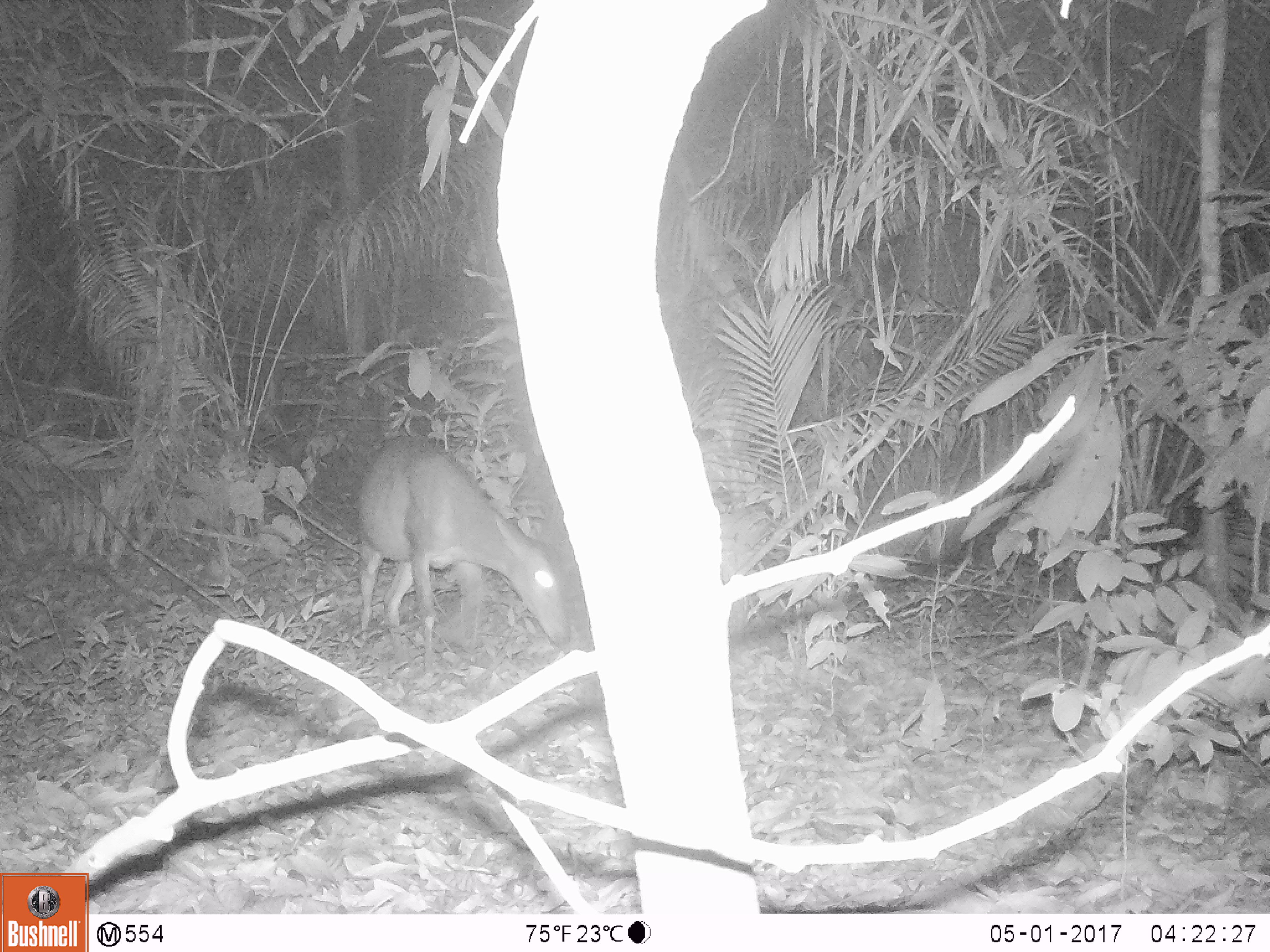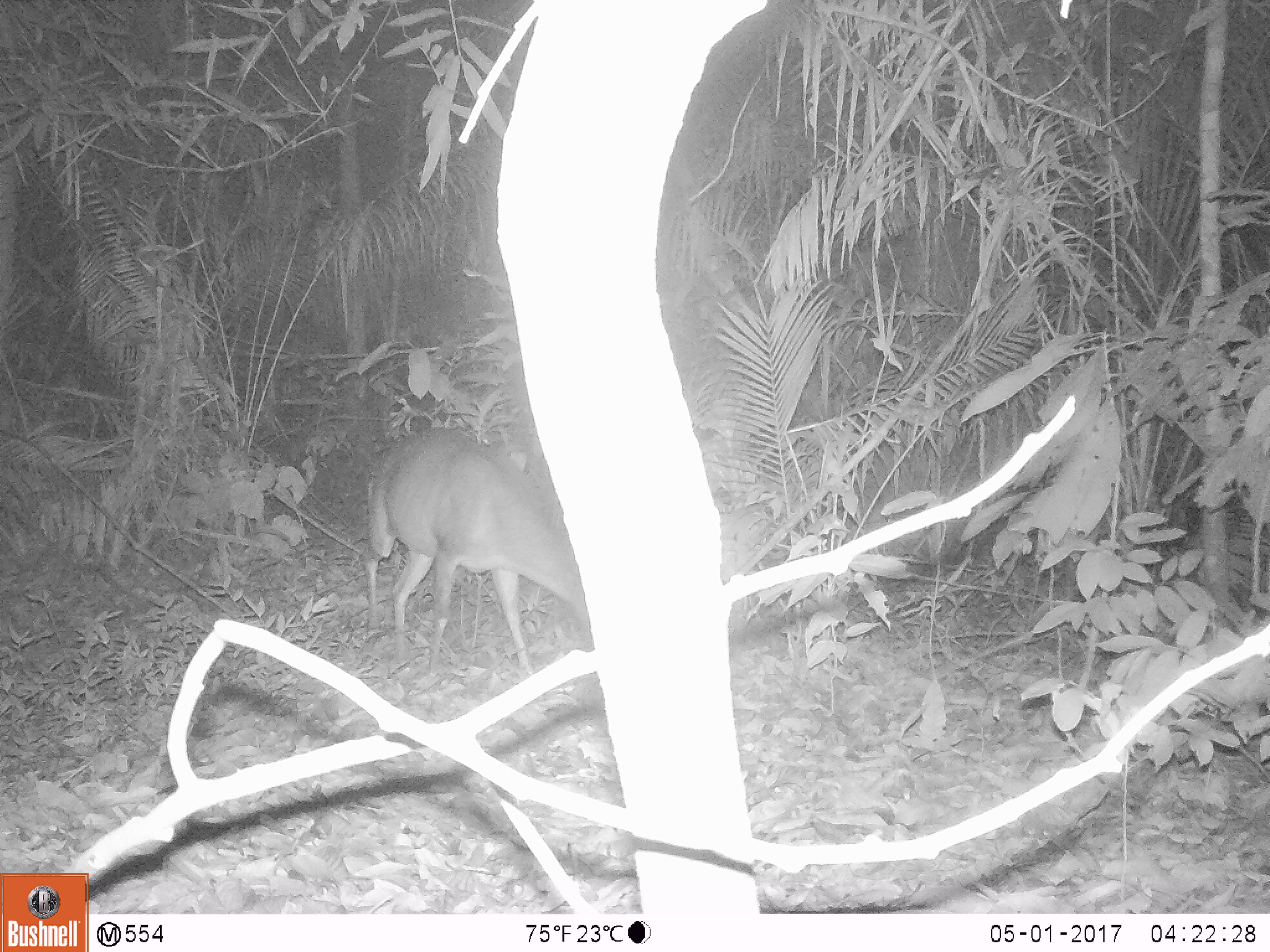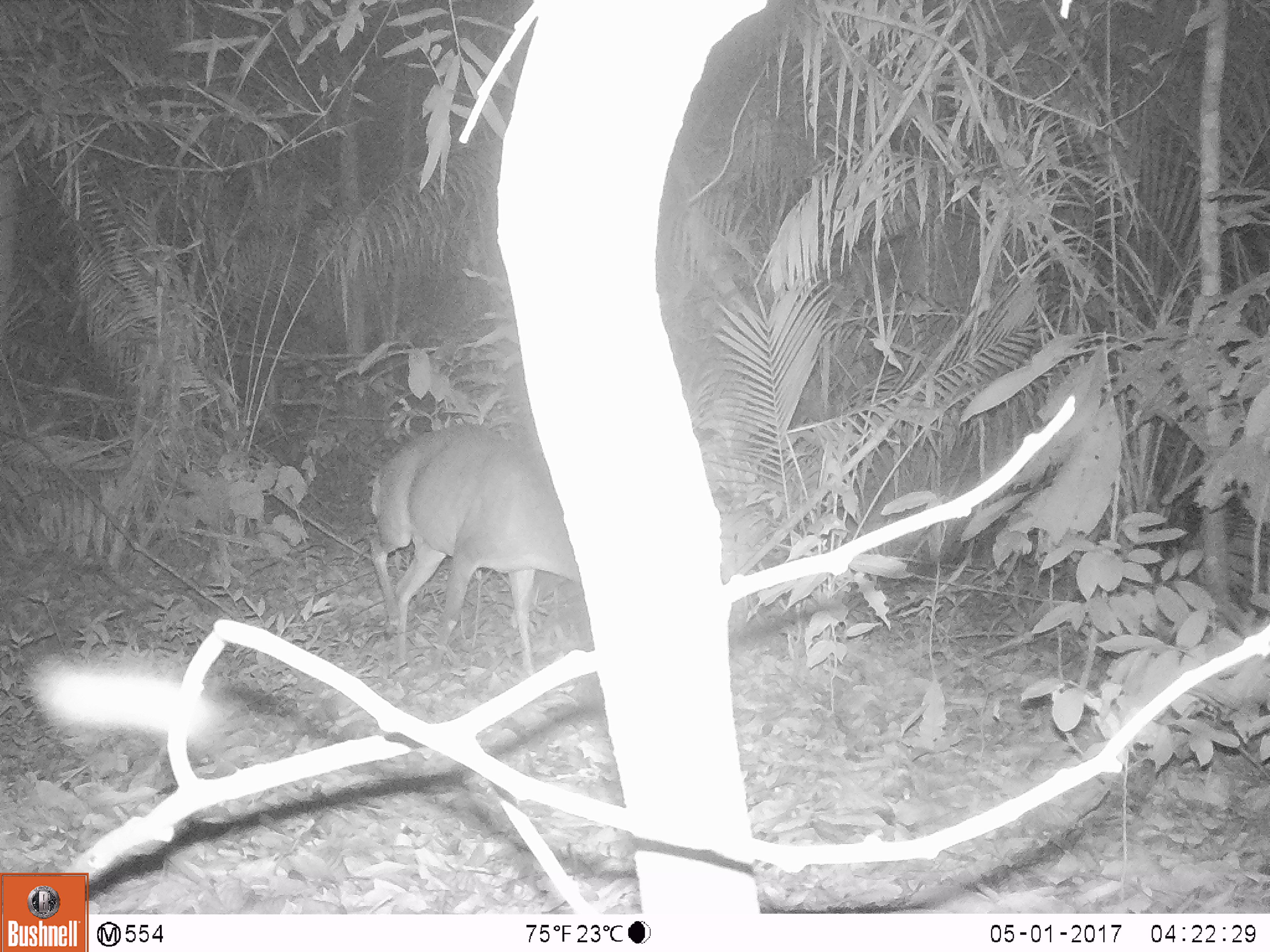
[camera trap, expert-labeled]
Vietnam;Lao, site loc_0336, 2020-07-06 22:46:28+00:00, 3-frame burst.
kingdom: Animalia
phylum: Chordata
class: Mammalia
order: Artiodactyla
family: Cervidae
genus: Muntiacus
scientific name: Muntiacus vuquangensis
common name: large-antlered muntjac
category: large antlered muntjac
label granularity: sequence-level